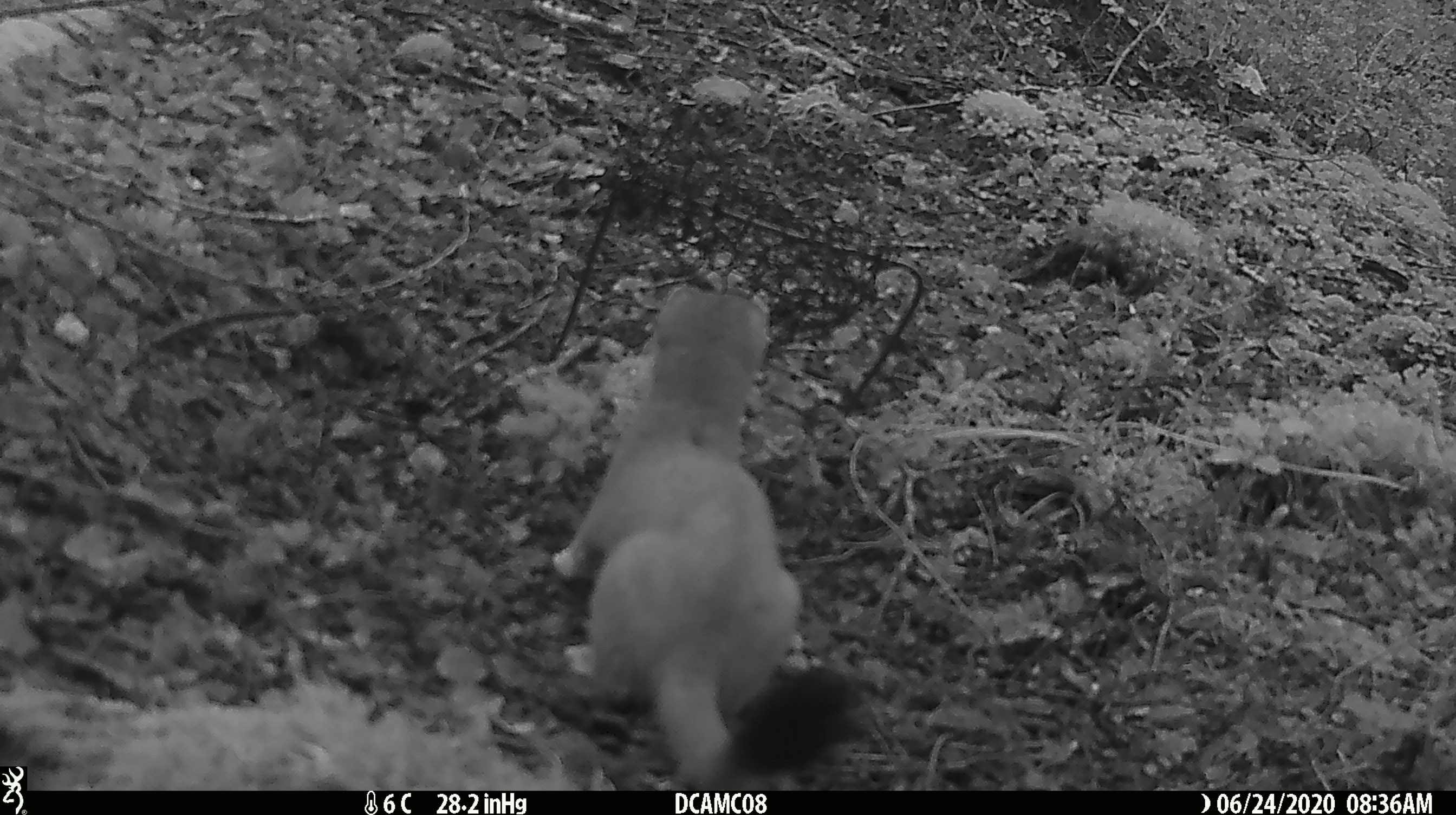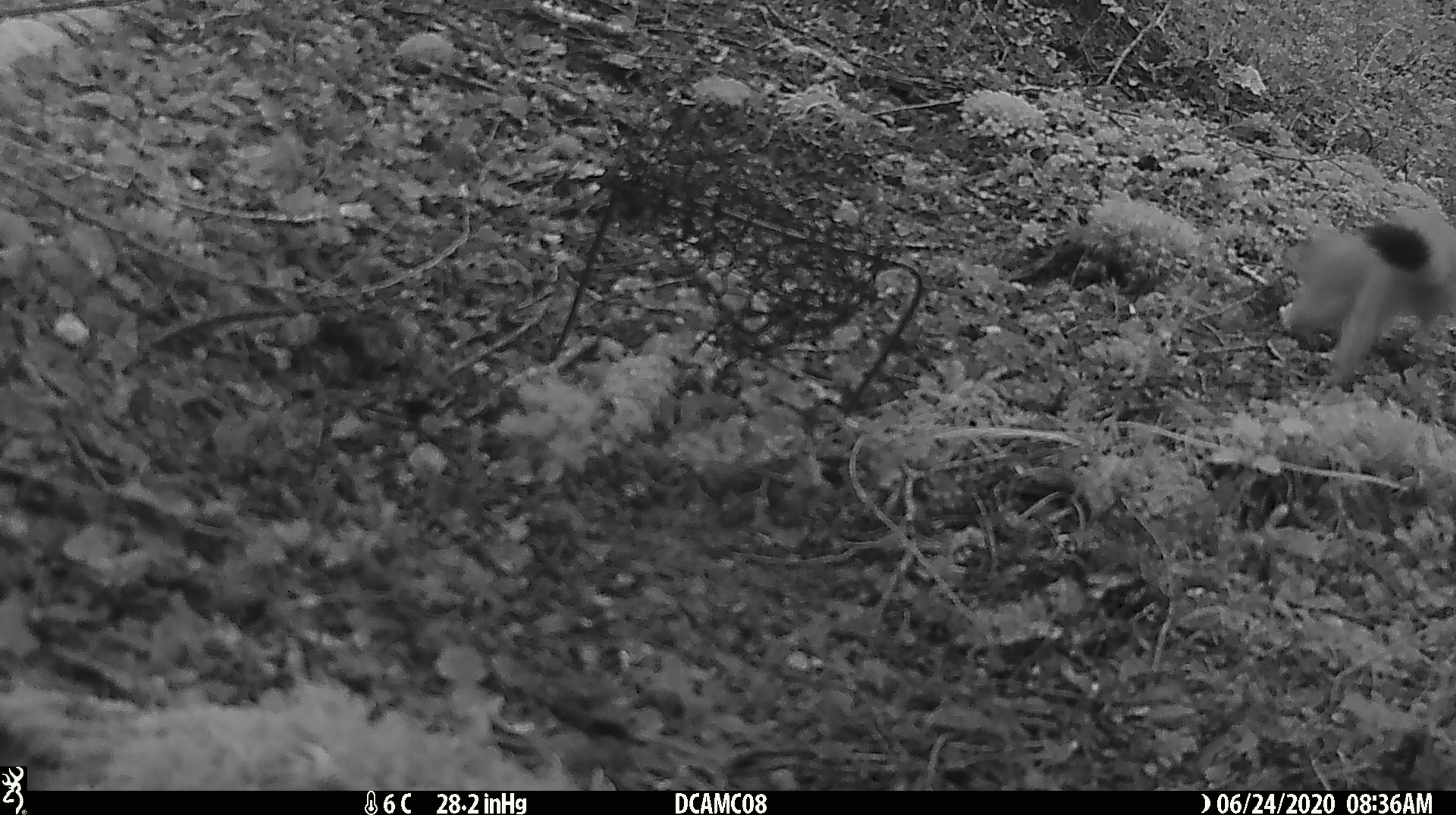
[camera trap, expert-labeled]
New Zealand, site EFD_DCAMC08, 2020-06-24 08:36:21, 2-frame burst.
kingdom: Animalia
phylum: Chordata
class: Mammalia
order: Carnivora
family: Mustelidae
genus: Mustela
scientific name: Mustela erminea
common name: stoat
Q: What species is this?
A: Stoat (Mustela erminea).